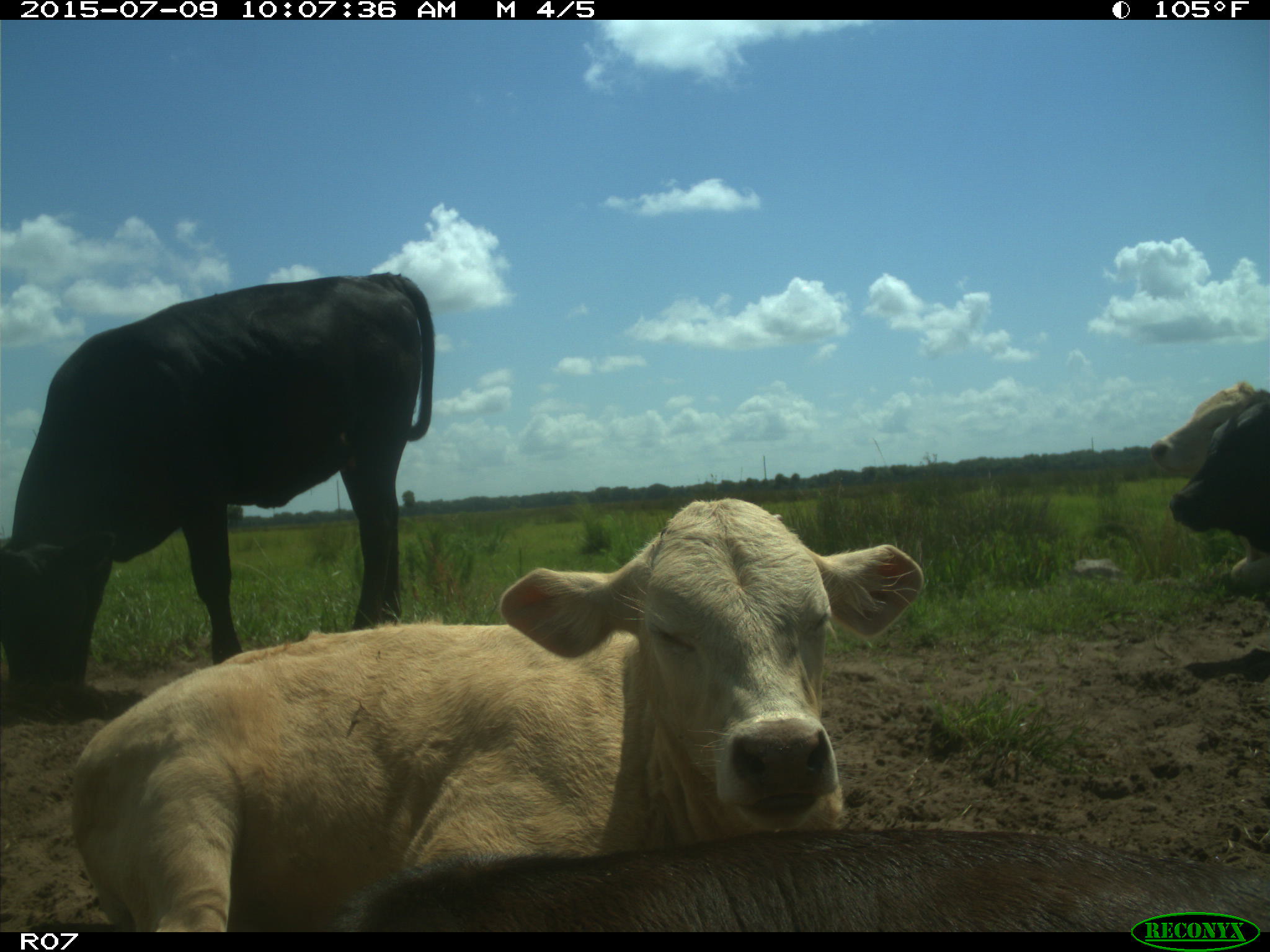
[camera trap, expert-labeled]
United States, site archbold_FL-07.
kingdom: Animalia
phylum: Chordata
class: Mammalia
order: Artiodactyla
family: Bovidae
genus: Bos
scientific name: Bos taurus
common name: domestic cow